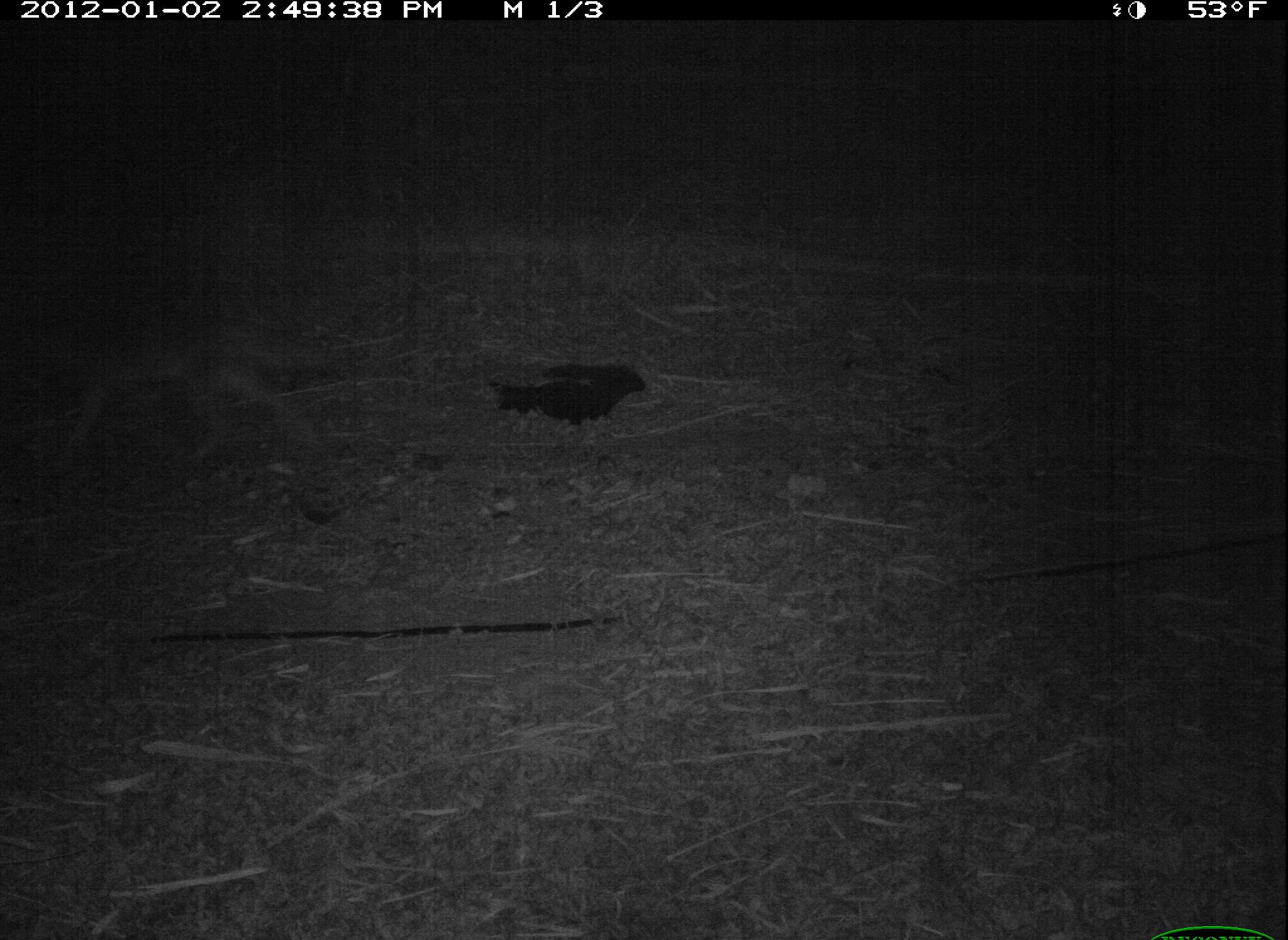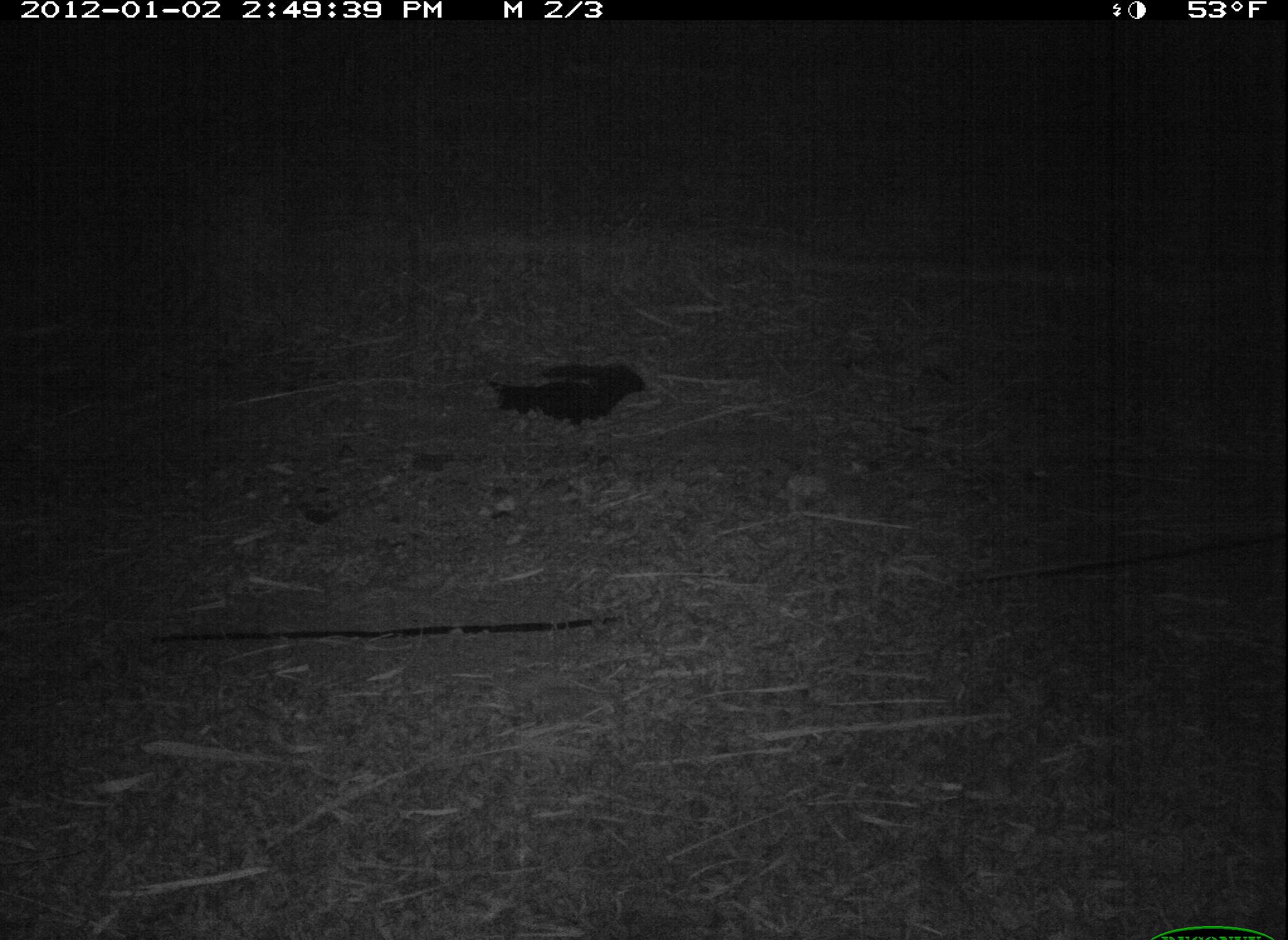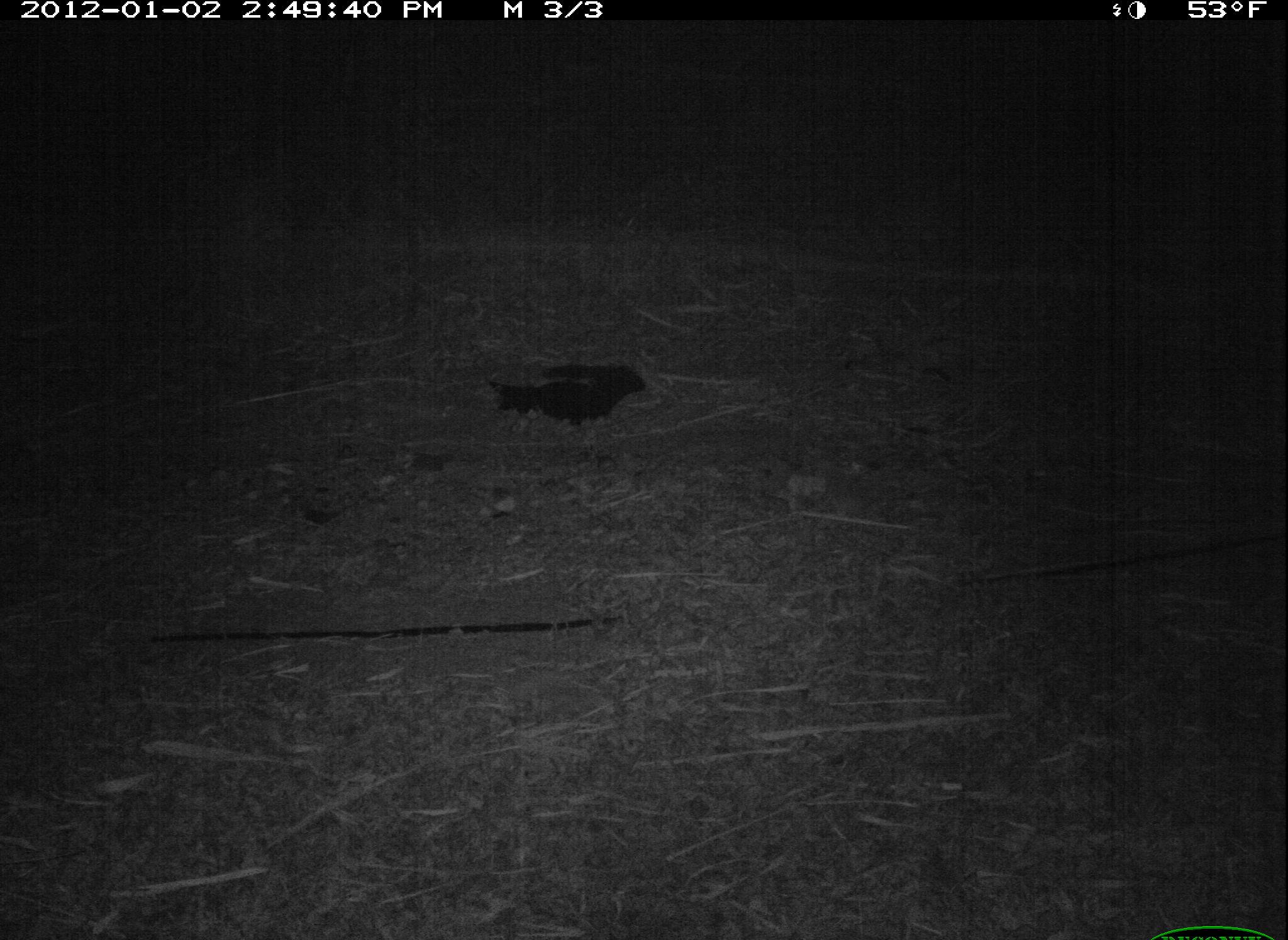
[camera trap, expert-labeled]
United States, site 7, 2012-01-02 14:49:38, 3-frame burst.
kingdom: Animalia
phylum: Chordata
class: Mammalia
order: Carnivora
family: Canidae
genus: Canis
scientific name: Canis latrans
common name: coyote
Coyote (Canis latrans).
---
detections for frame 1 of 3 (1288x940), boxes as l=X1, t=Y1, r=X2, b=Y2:
coyote: l=13, t=311, r=354, b=477